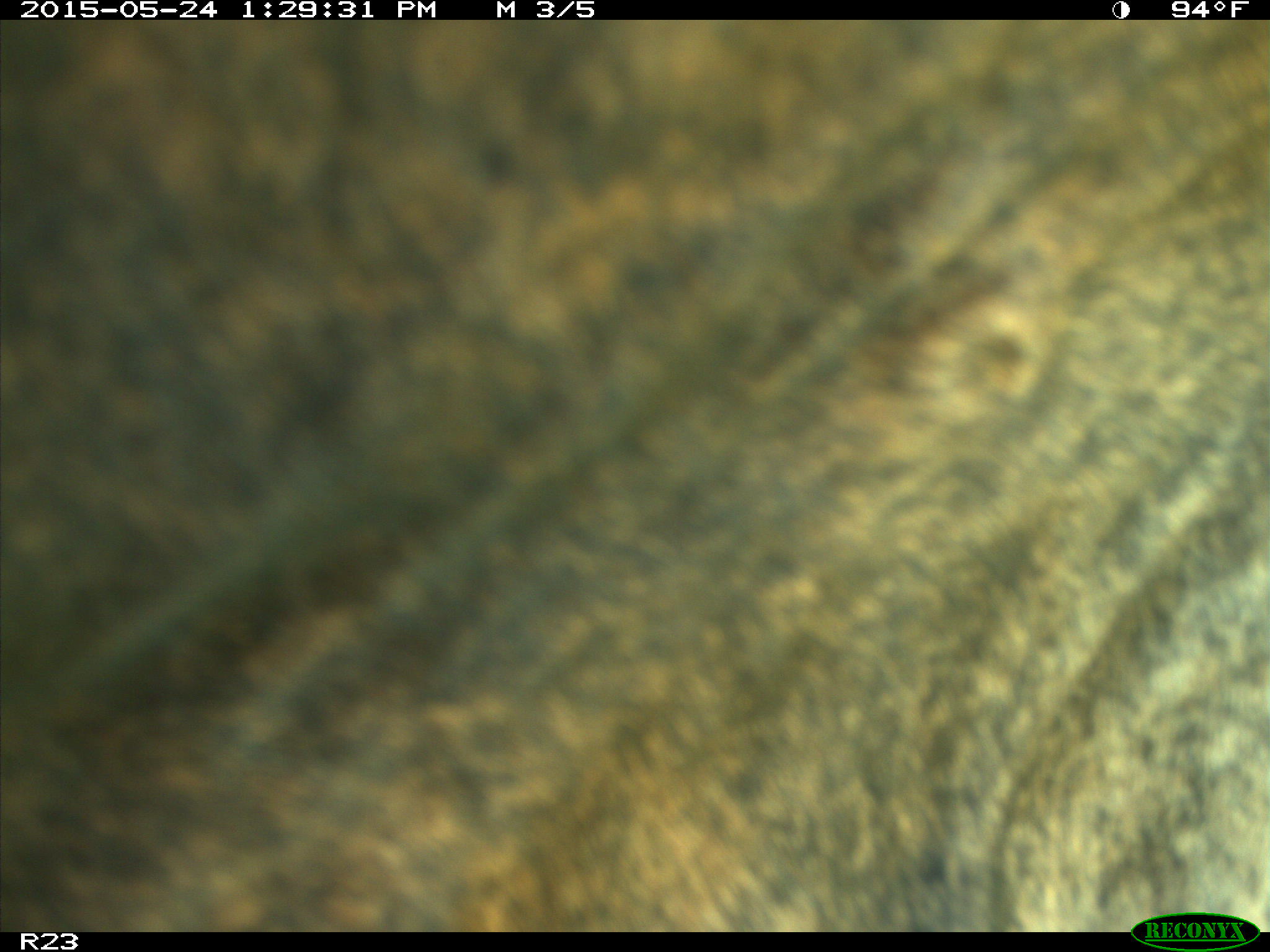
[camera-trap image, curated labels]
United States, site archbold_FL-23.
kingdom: Animalia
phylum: Chordata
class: Mammalia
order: Artiodactyla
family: Bovidae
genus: Bos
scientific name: Bos taurus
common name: domestic cow